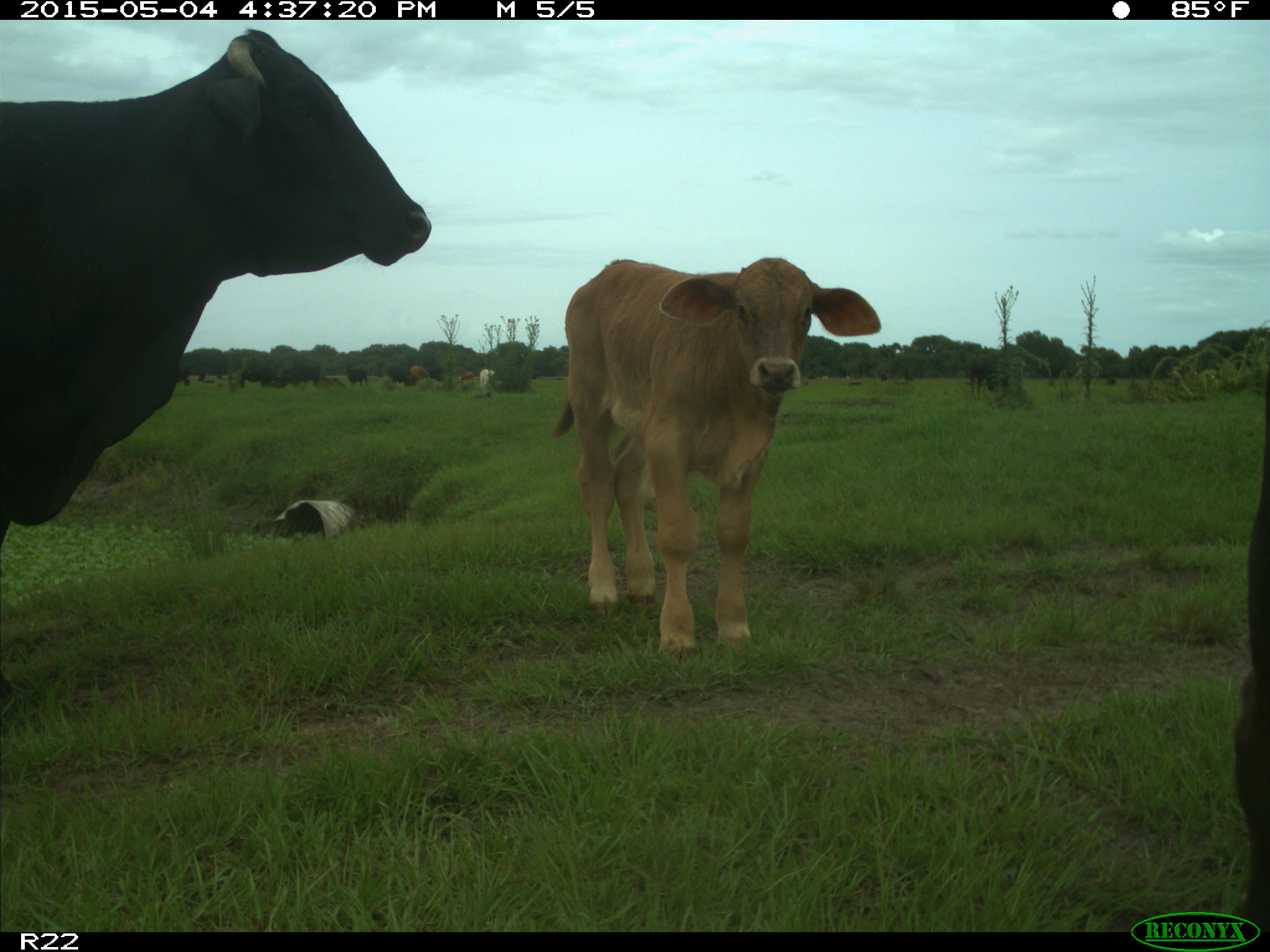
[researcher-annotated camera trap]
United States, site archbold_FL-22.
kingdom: Animalia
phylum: Chordata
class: Mammalia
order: Artiodactyla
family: Bovidae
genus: Bos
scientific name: Bos taurus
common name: domestic cow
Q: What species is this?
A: Bos taurus (domestic cow).